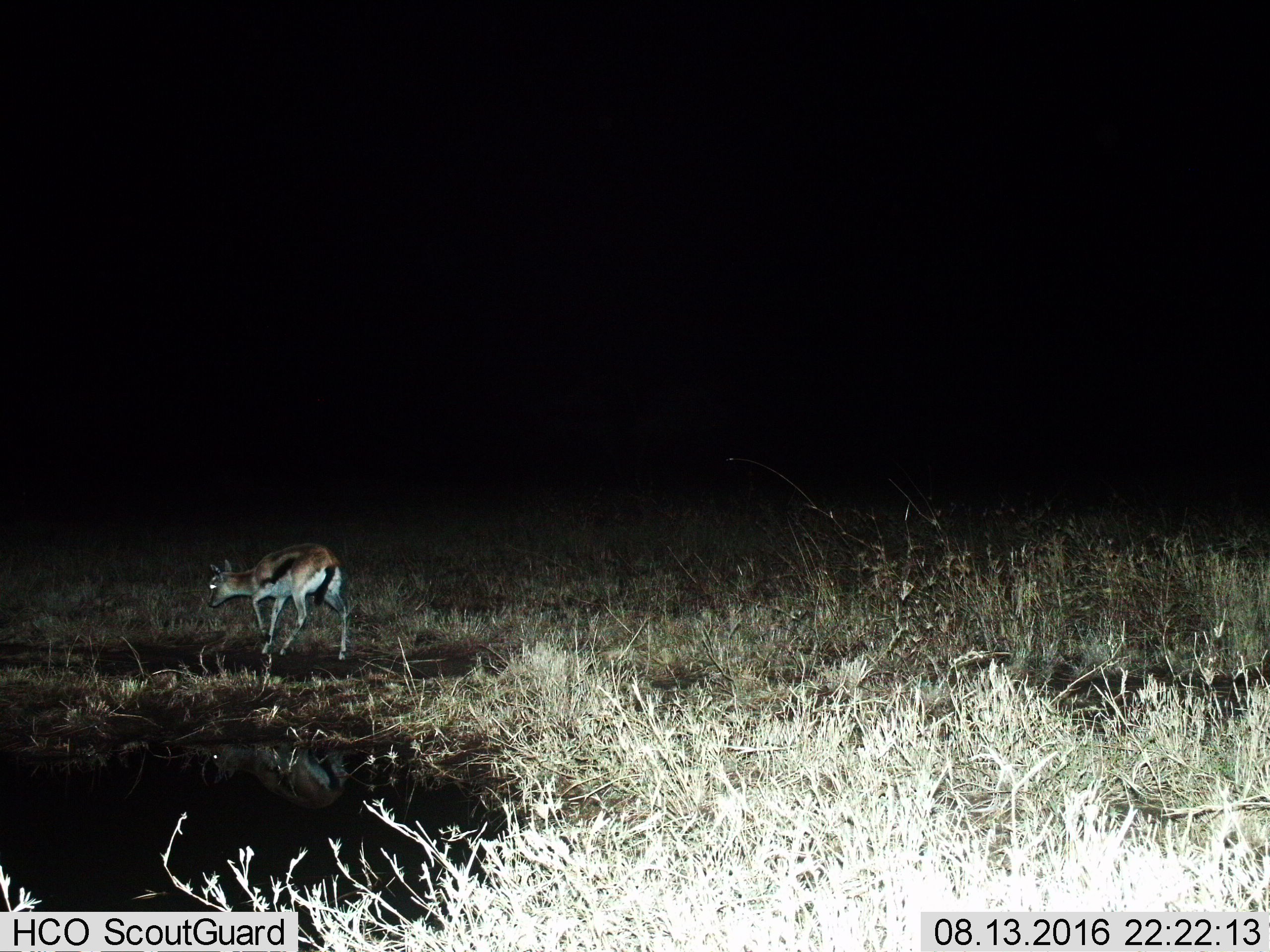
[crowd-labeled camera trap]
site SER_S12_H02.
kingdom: Animalia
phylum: Chordata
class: Mammalia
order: Artiodactyla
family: Bovidae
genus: Eudorcas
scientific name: Eudorcas thomsonii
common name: thomson's gazelle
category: gazellethomsons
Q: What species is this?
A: Gazellethomsons (thomson's gazelle) (Eudorcas thomsonii).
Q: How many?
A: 1.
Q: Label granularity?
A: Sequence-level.